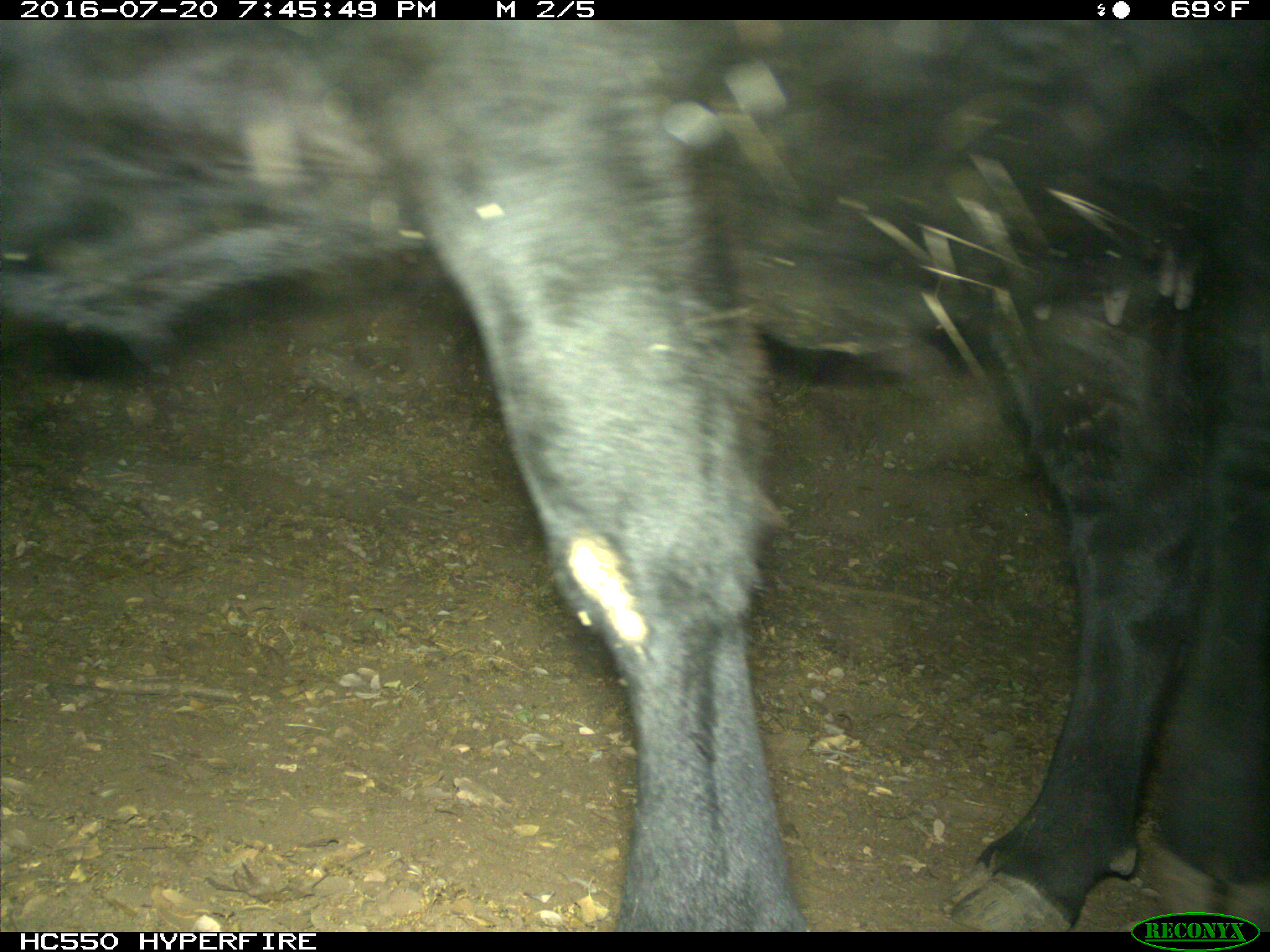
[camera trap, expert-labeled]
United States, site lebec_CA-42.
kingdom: Animalia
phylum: Chordata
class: Mammalia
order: Artiodactyla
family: Bovidae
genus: Bos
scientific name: Bos taurus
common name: domestic cow